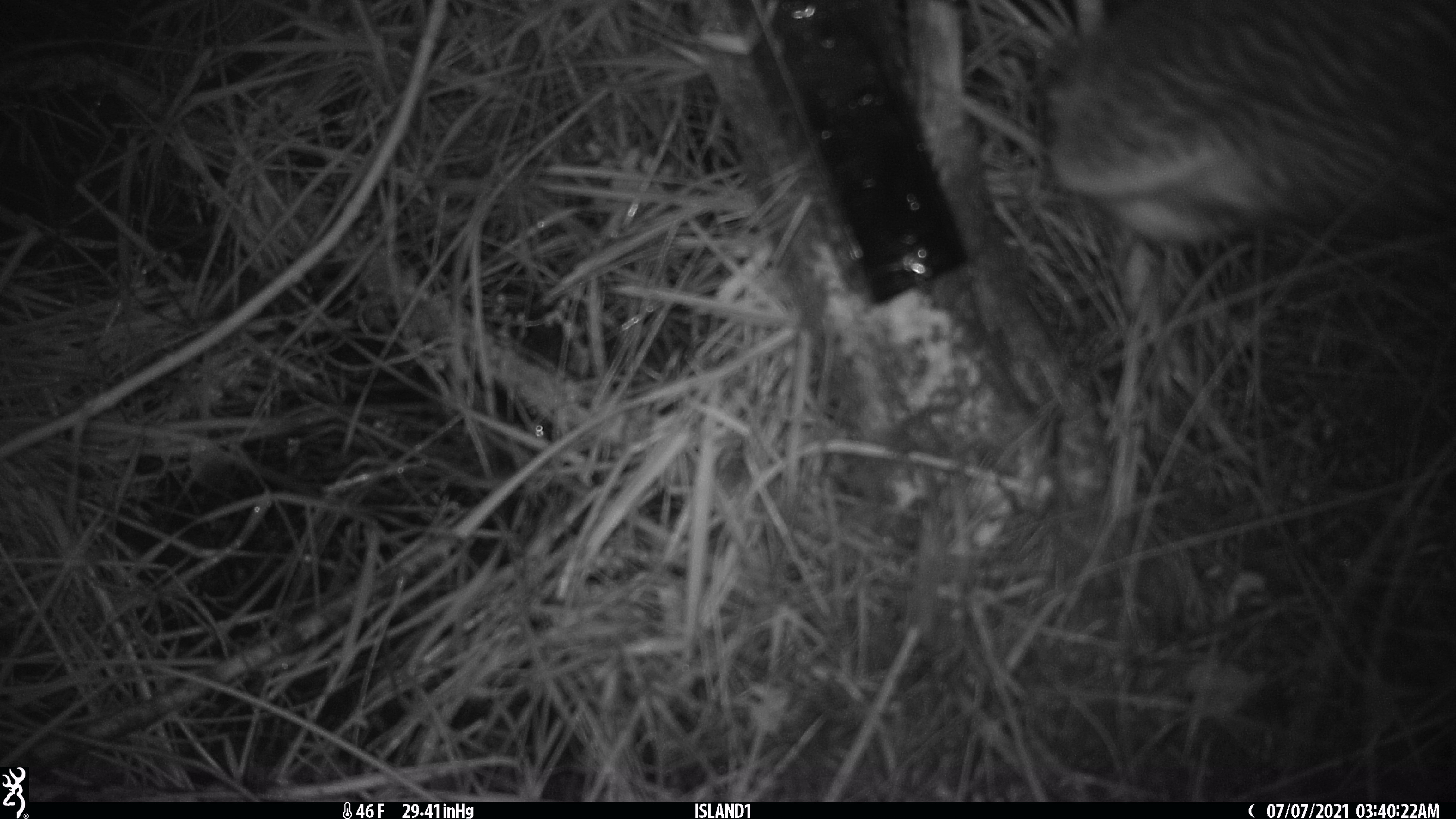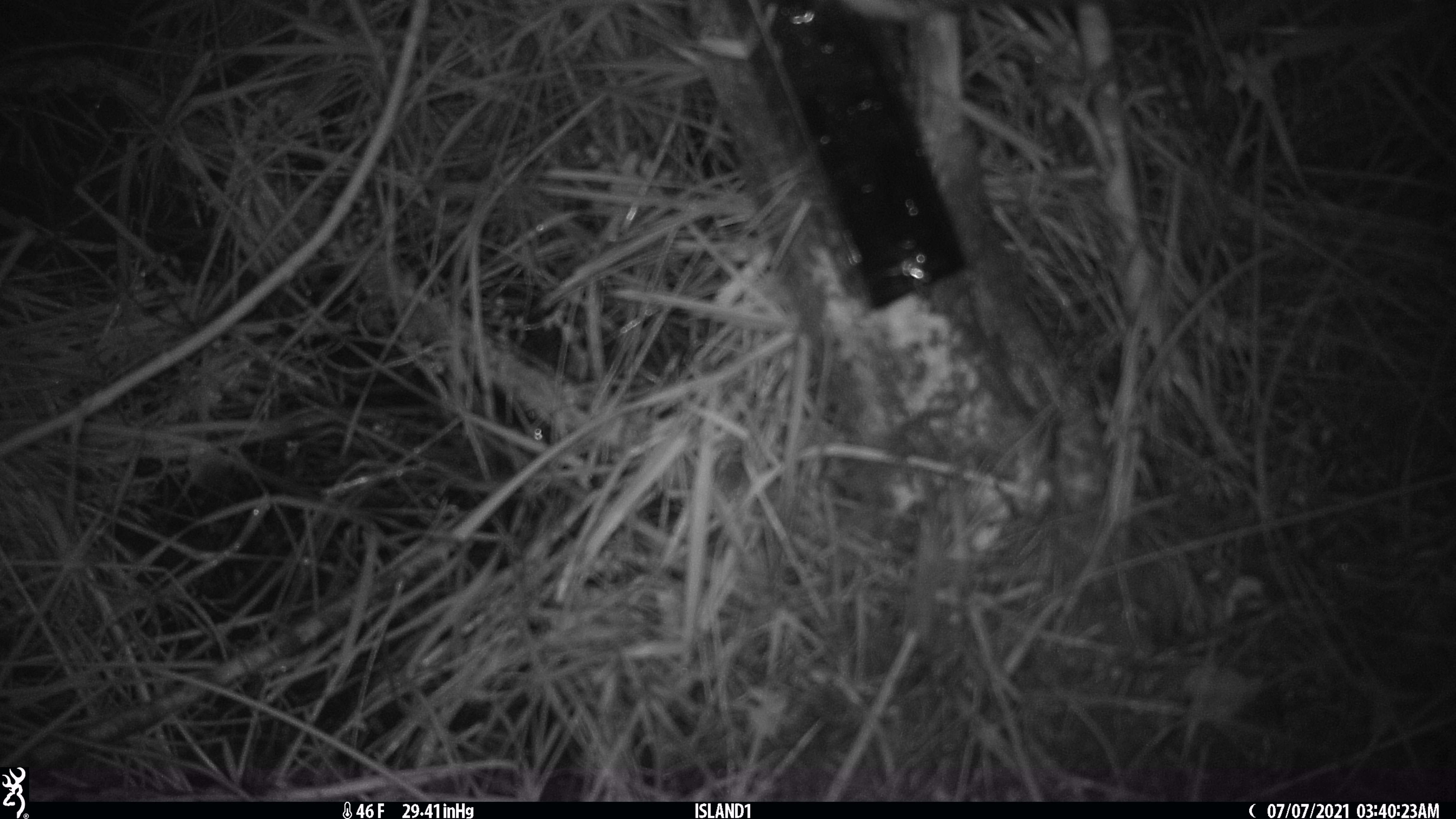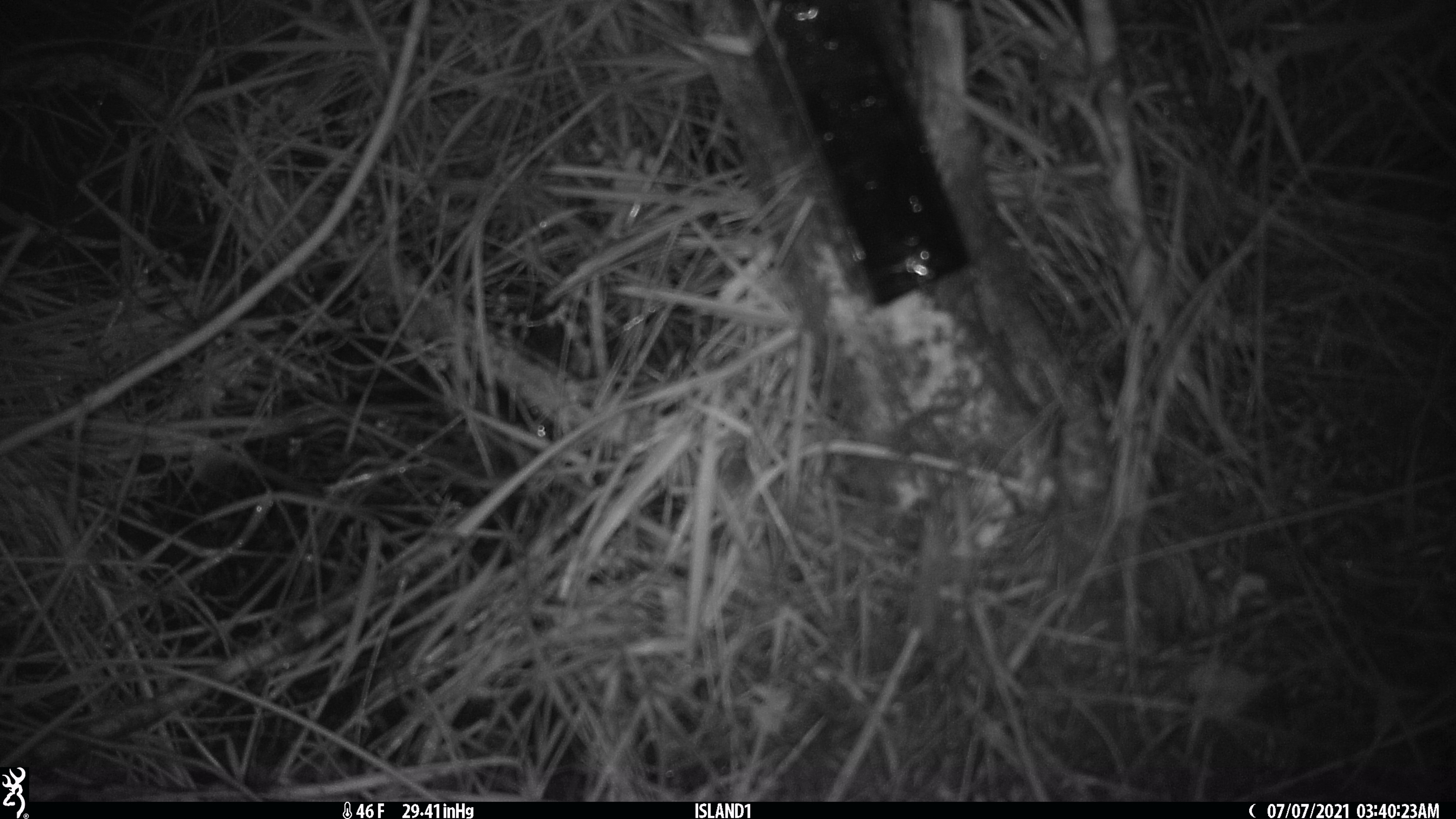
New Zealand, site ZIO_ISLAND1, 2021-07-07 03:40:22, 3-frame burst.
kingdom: Animalia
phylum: Chordata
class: Mammalia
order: Artiodactyla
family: Cervidae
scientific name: Cervidae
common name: deer